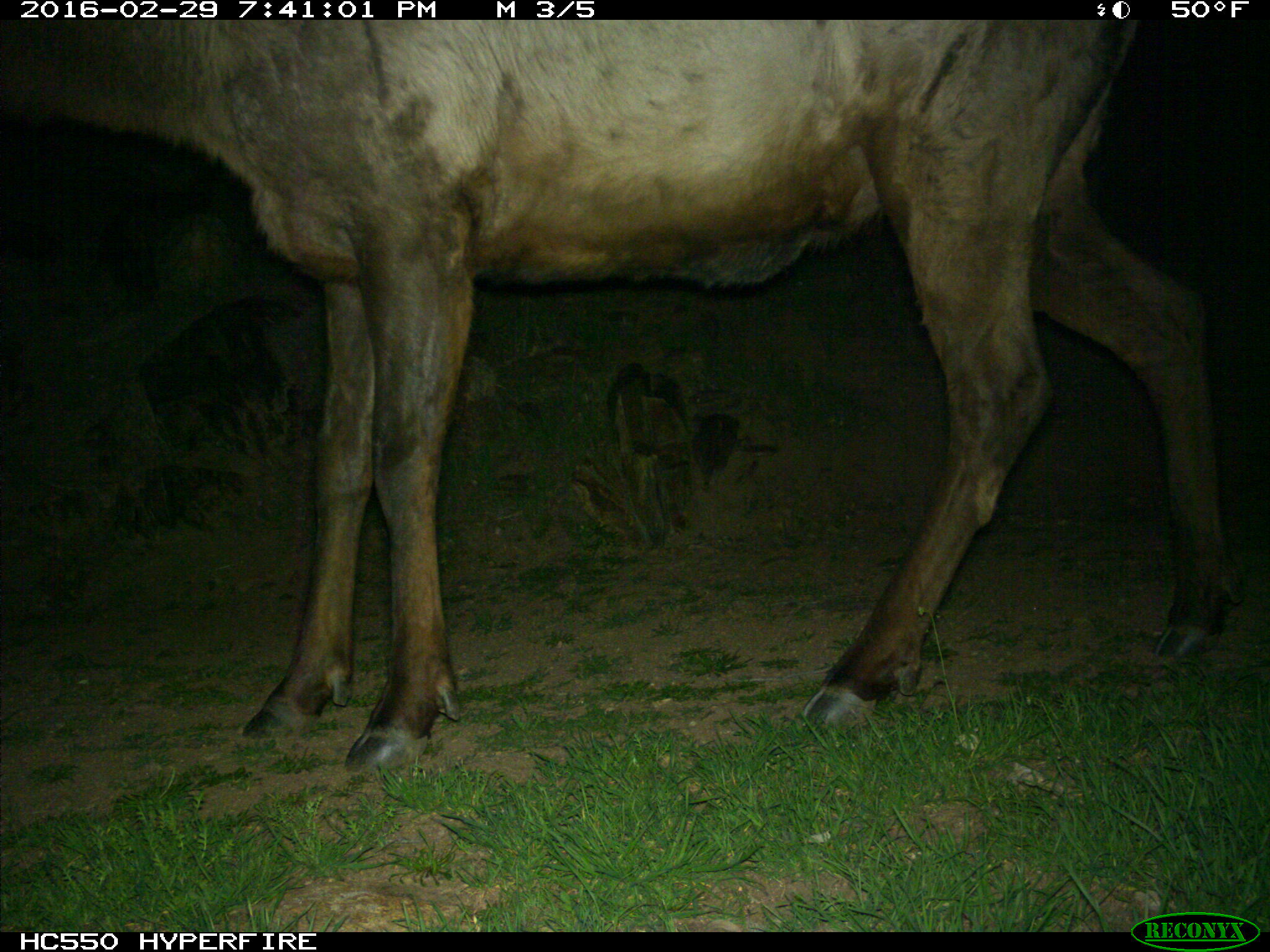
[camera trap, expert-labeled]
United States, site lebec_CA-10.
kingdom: Animalia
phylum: Chordata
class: Mammalia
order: Artiodactyla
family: Cervidae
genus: Cervus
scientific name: Cervus canadensis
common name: elk